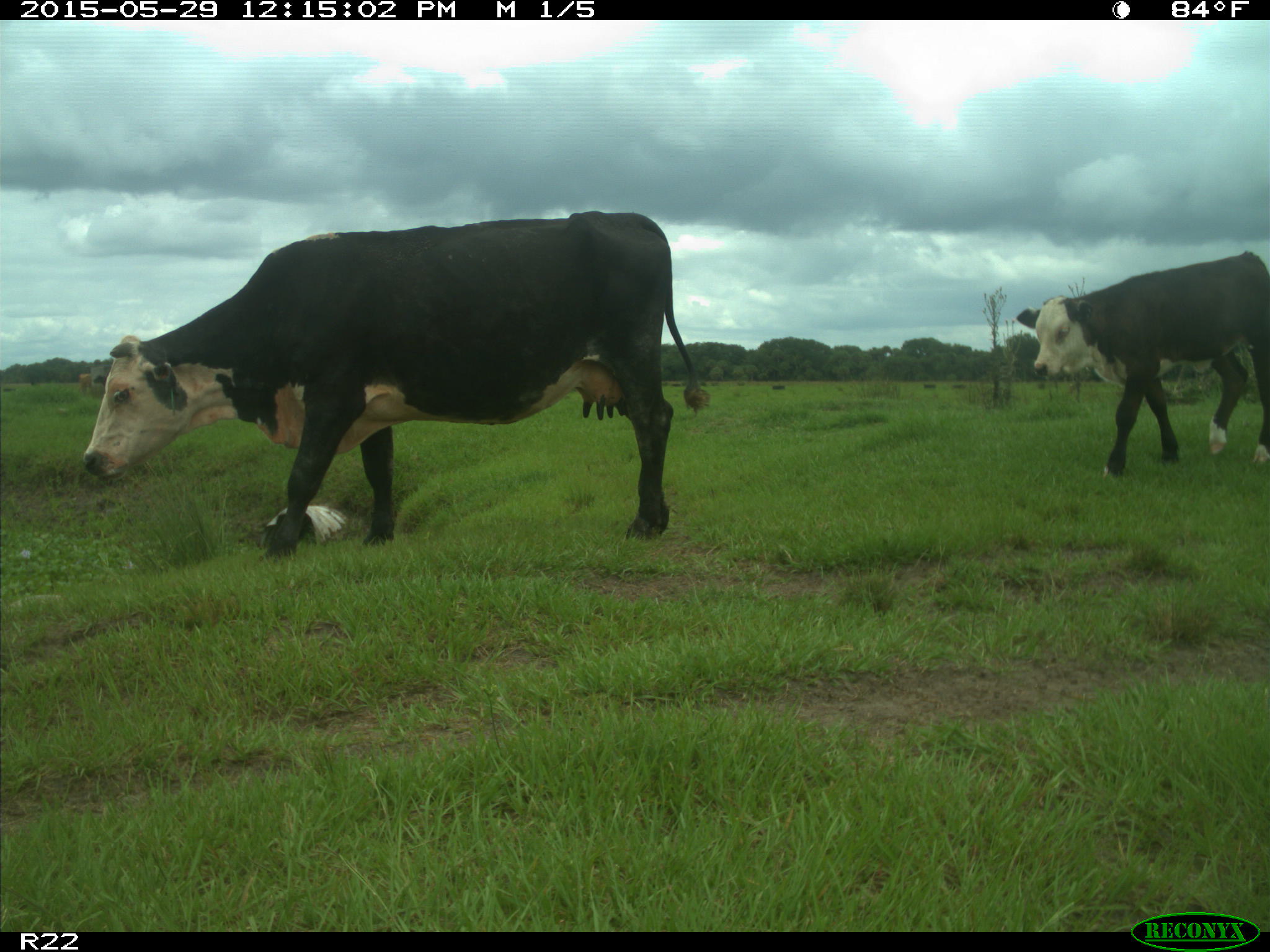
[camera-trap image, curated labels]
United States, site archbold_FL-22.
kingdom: Animalia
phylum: Chordata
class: Mammalia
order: Artiodactyla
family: Bovidae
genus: Bos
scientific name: Bos taurus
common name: domestic cow